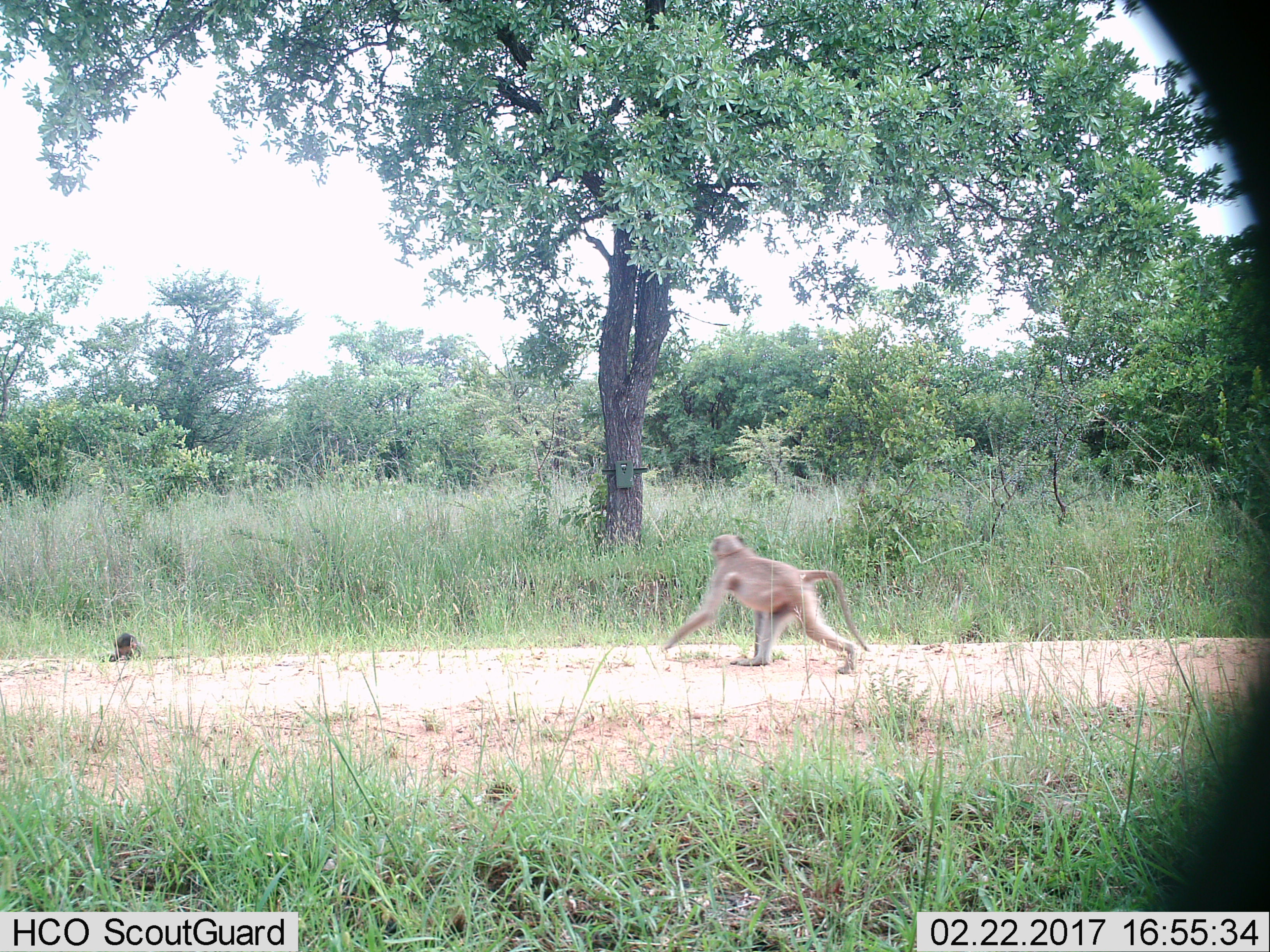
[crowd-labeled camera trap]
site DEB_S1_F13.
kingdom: Animalia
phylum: Chordata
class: Mammalia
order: Primates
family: Cercopithecidae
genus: Papio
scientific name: Papio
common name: baboon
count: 1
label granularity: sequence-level